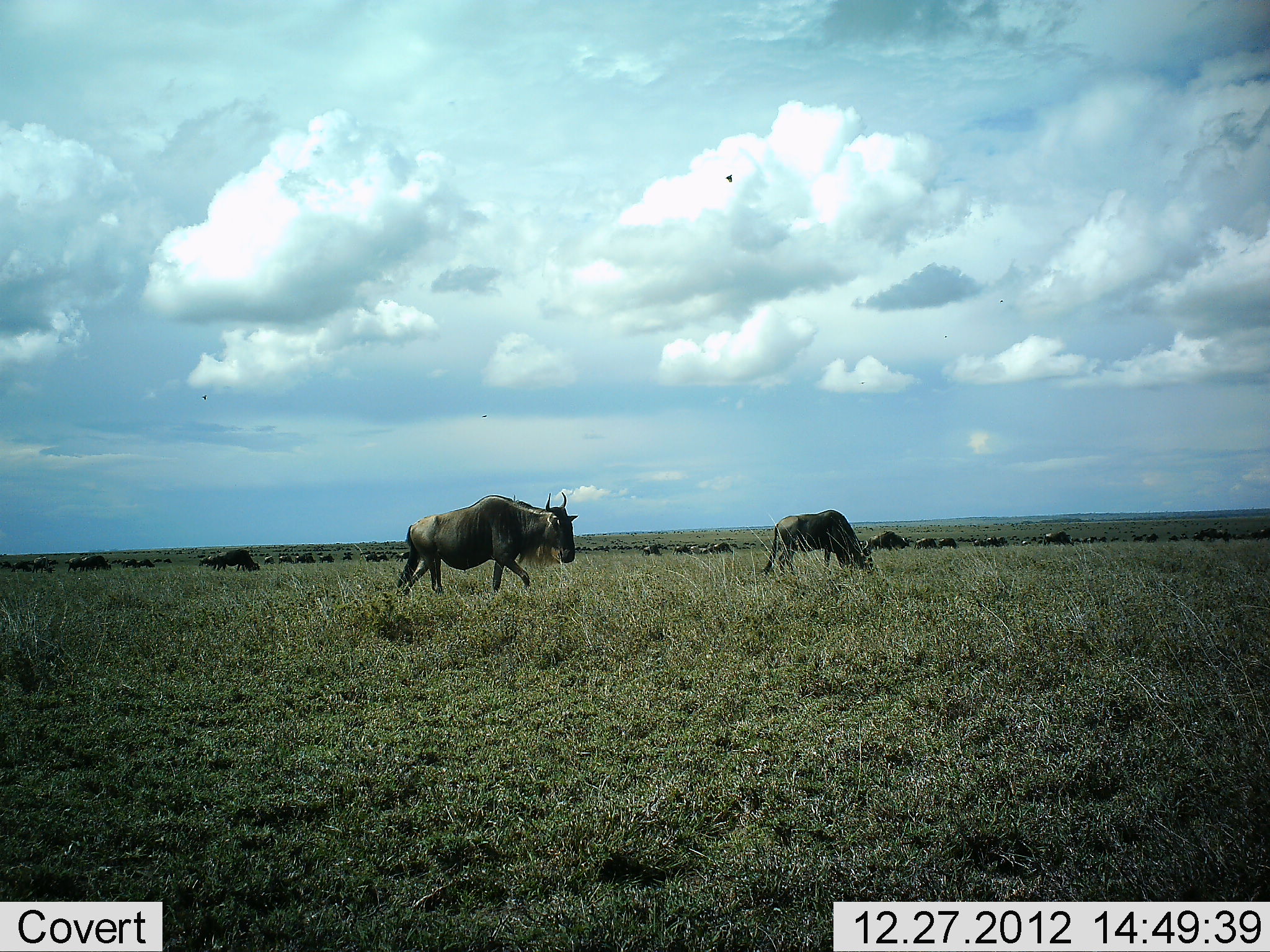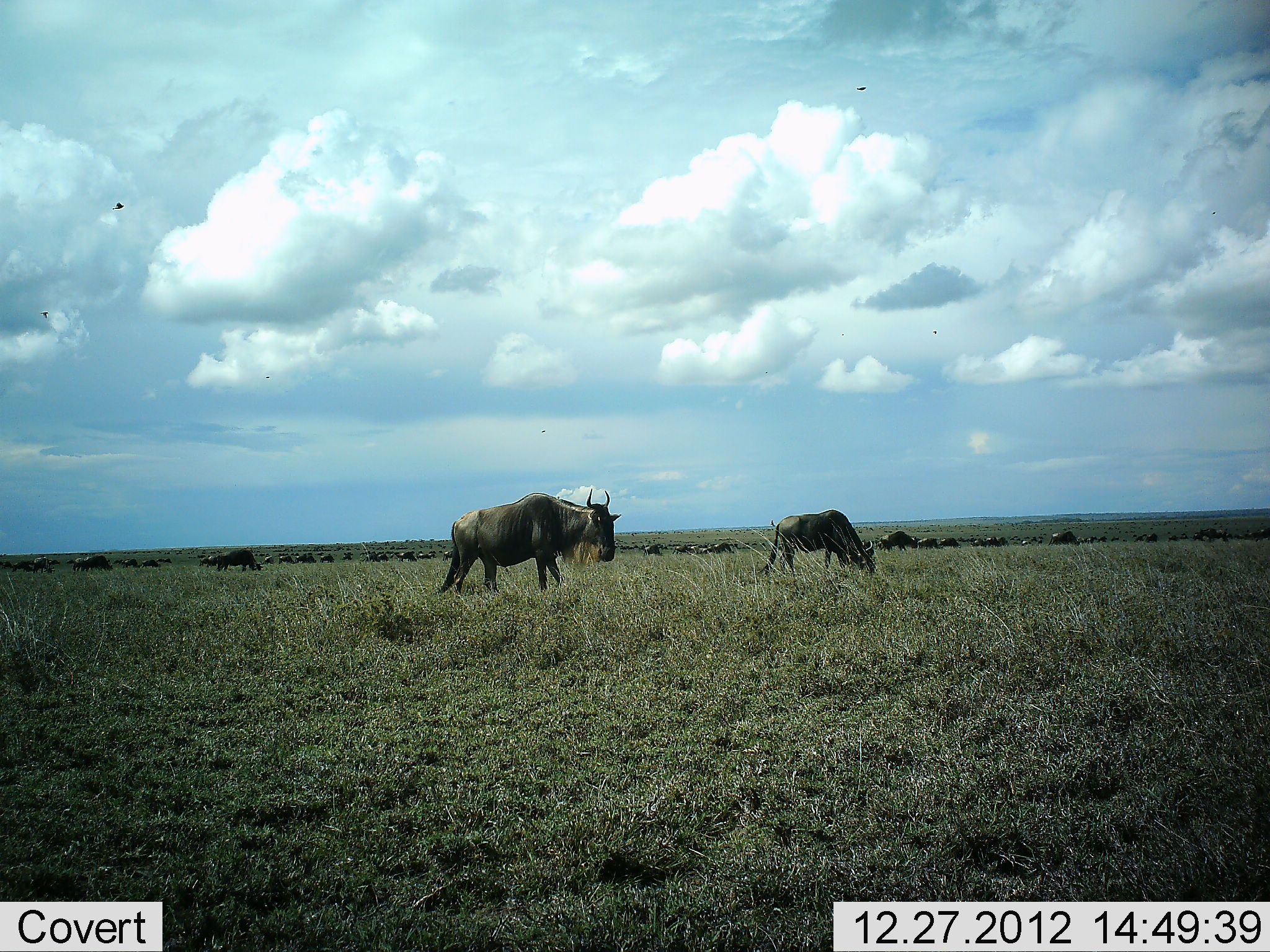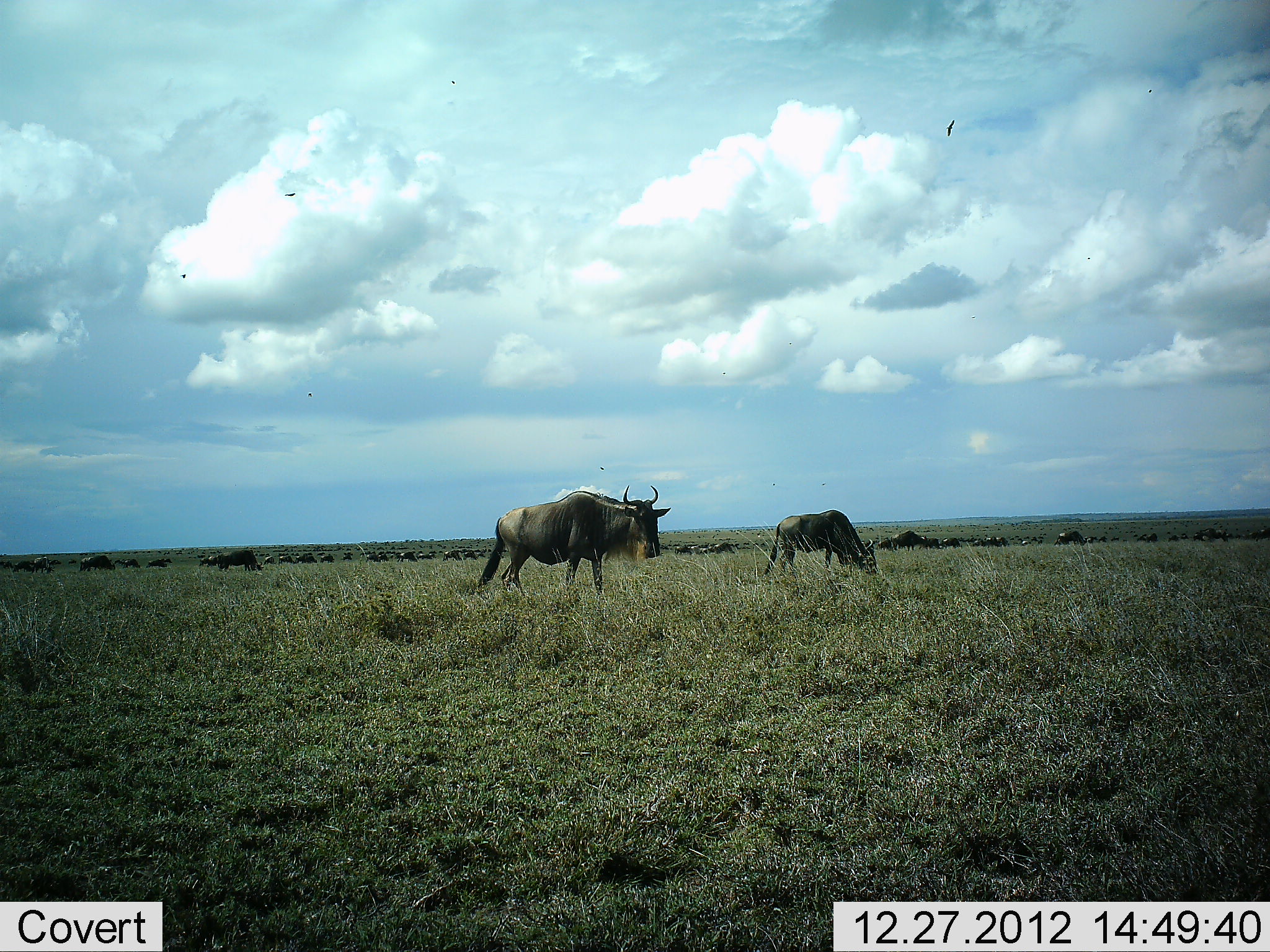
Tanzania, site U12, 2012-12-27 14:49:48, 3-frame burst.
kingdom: Animalia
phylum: Chordata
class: Mammalia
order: Artiodactyla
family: Bovidae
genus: Connochaetes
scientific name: Connochaetes taurinus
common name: blue wildebeest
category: wildebeest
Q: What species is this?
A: Wildebeest (blue wildebeest) (Connochaetes taurinus).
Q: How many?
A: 11-50.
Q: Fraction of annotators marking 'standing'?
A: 50%.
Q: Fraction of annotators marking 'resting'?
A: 0%.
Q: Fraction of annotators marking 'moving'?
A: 75%.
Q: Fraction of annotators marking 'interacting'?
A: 0%.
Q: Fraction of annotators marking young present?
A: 0%.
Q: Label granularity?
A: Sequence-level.